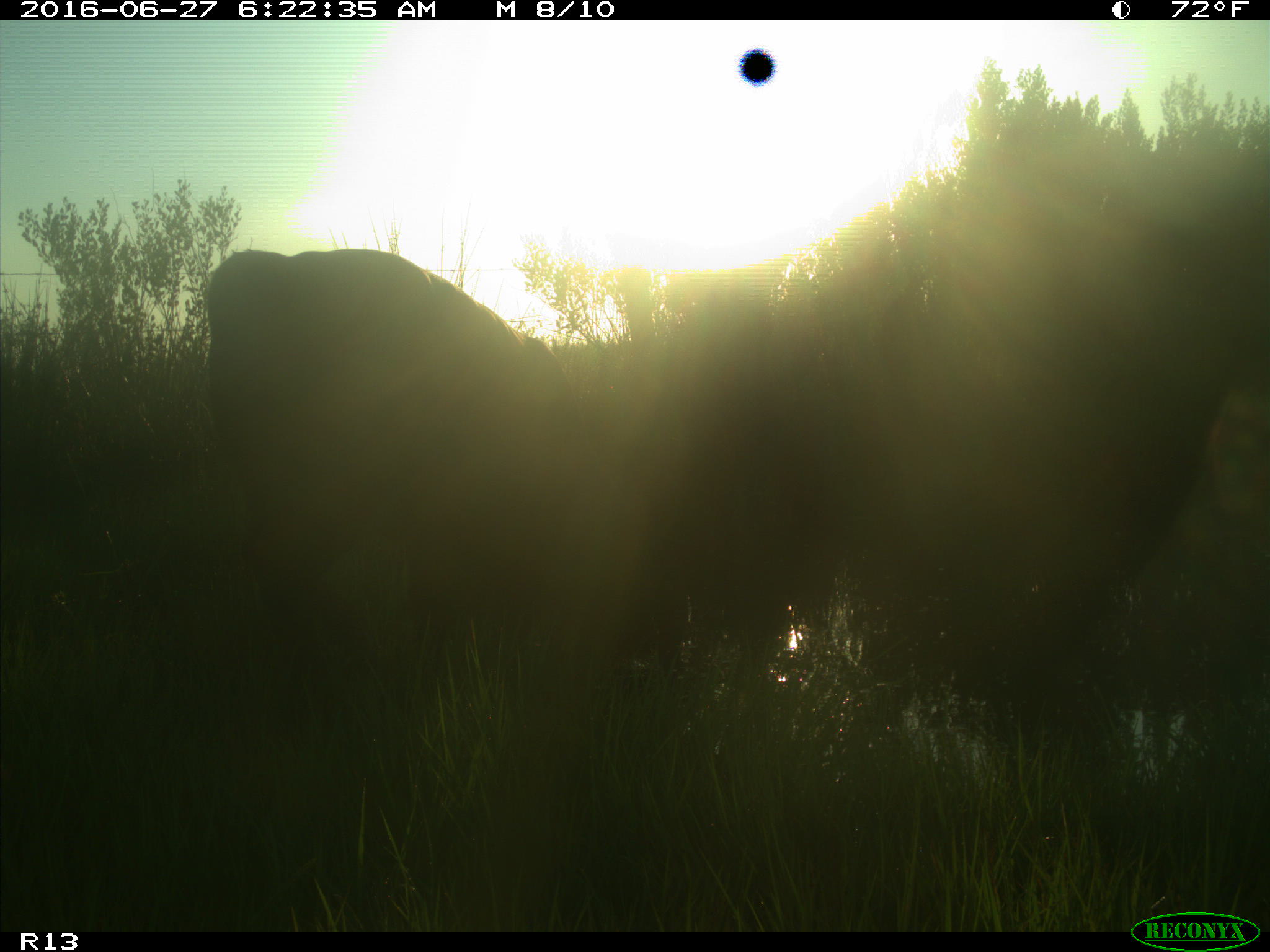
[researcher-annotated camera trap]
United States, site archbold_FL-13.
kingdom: Animalia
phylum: Chordata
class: Mammalia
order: Artiodactyla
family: Bovidae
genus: Bos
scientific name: Bos taurus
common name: domestic cow